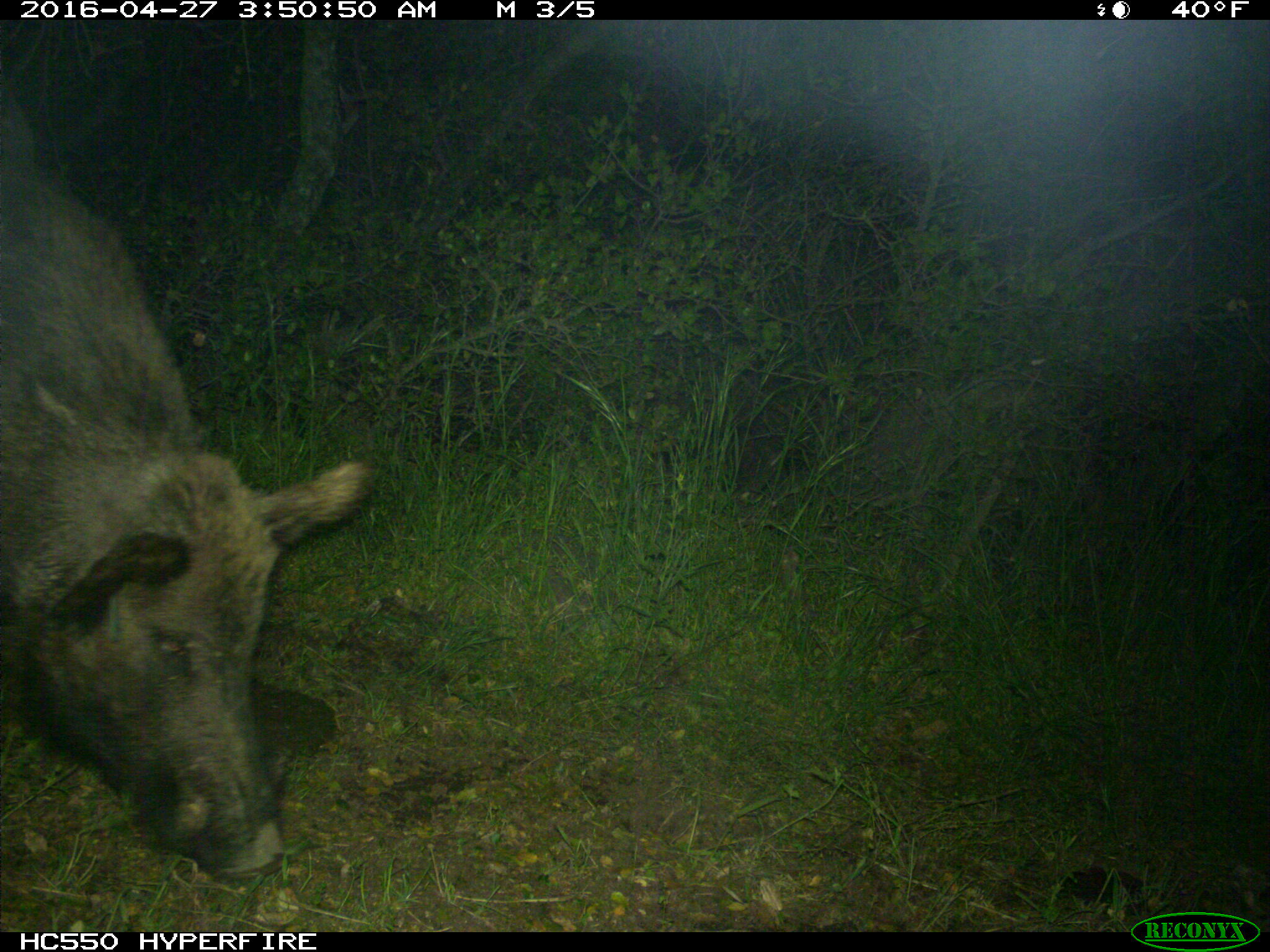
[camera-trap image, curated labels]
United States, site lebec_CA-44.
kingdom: Animalia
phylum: Chordata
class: Mammalia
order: Artiodactyla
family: Suidae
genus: Sus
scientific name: Sus scrofa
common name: wild boar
Sus scrofa (wild boar).